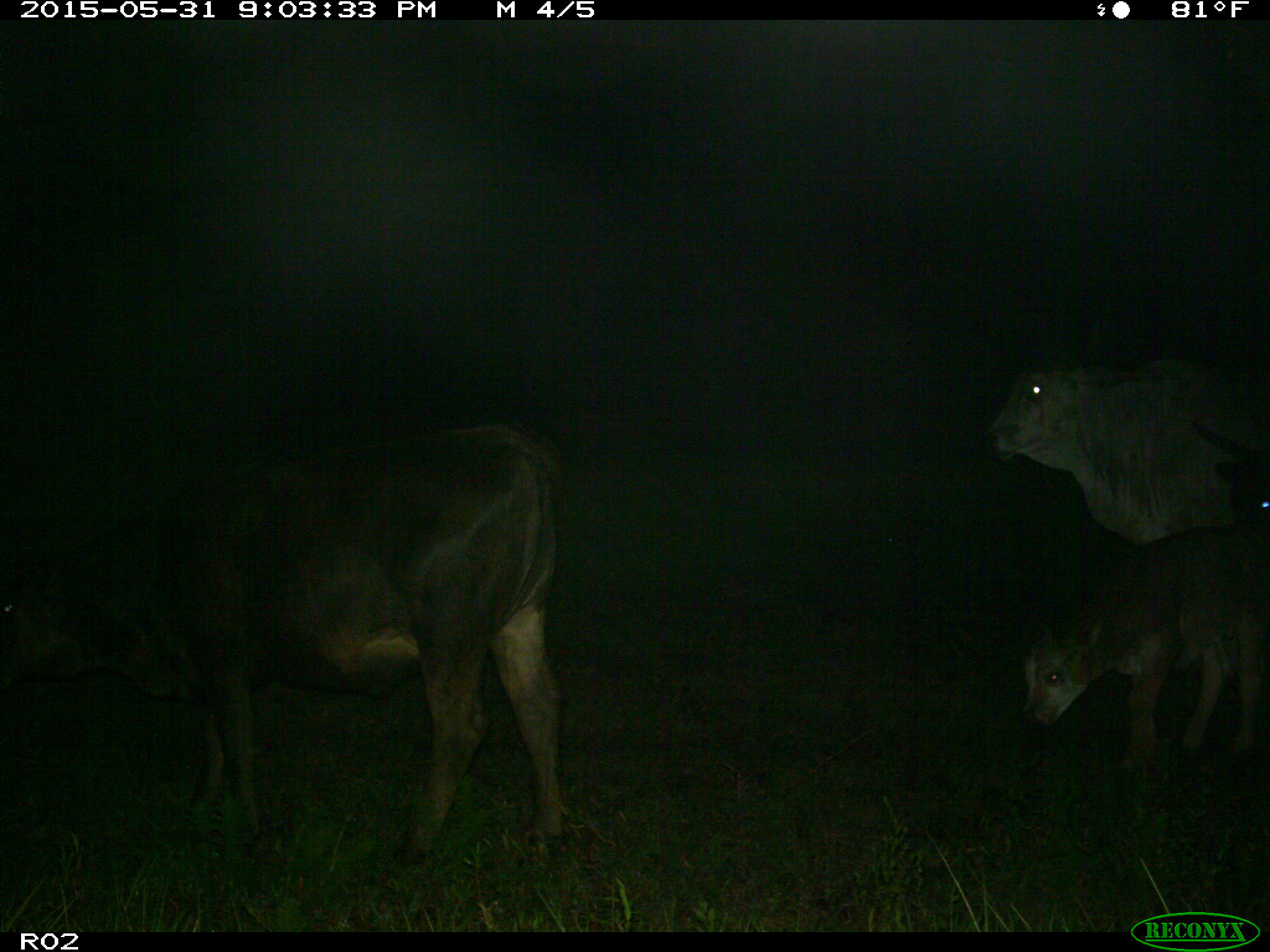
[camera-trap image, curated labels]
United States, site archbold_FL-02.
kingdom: Animalia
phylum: Chordata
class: Mammalia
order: Artiodactyla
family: Bovidae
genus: Bos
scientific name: Bos taurus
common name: domestic cow